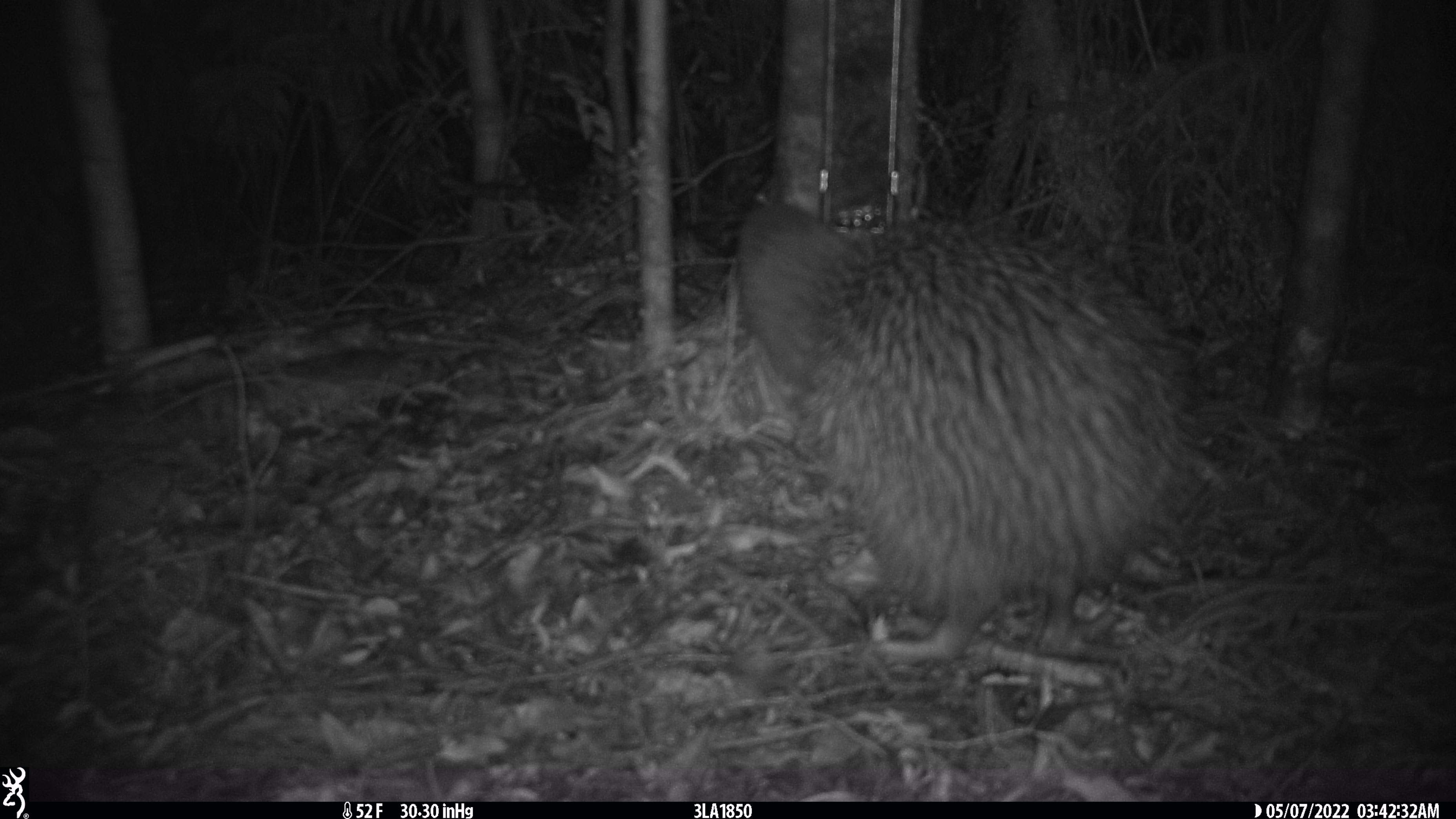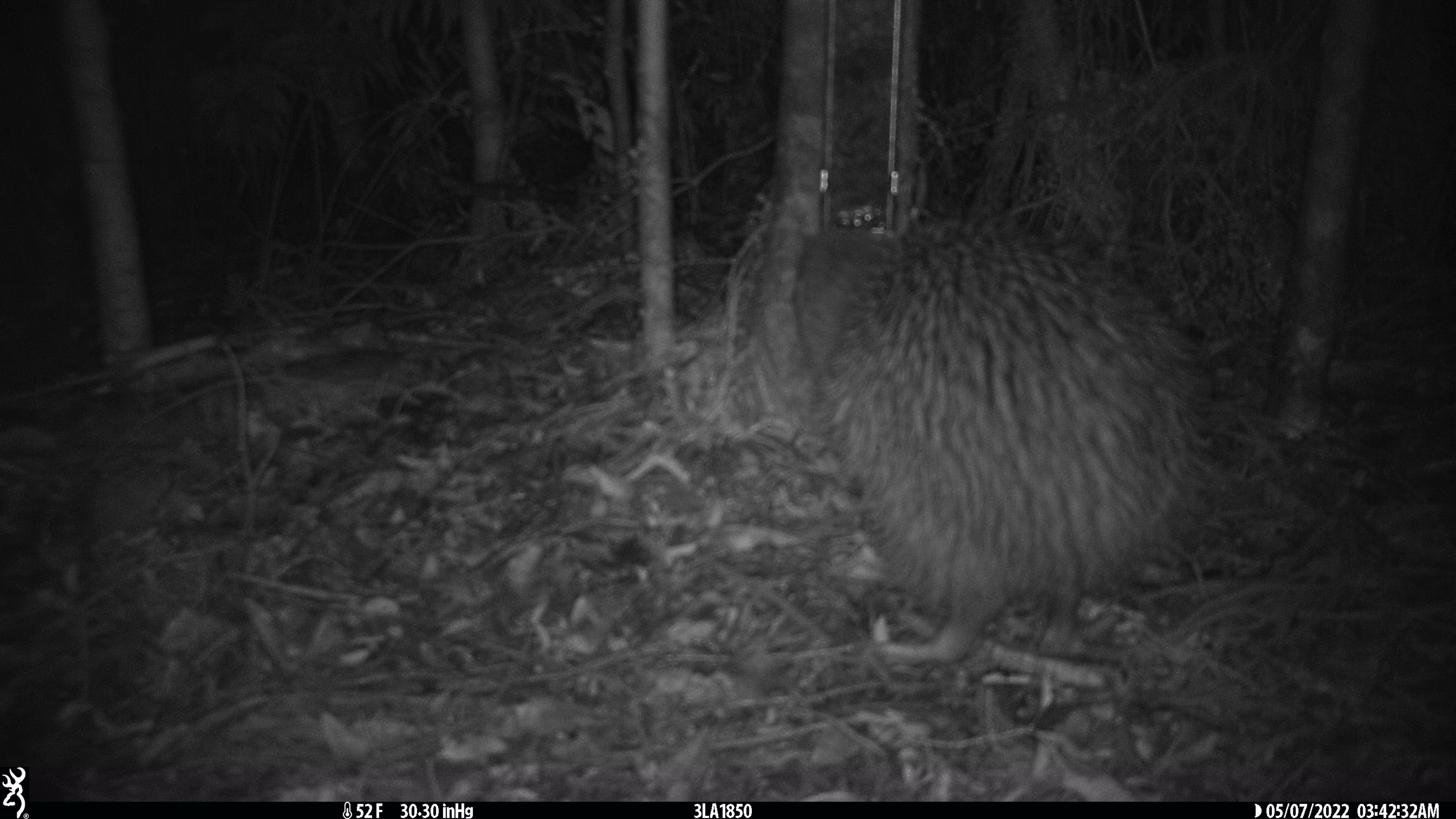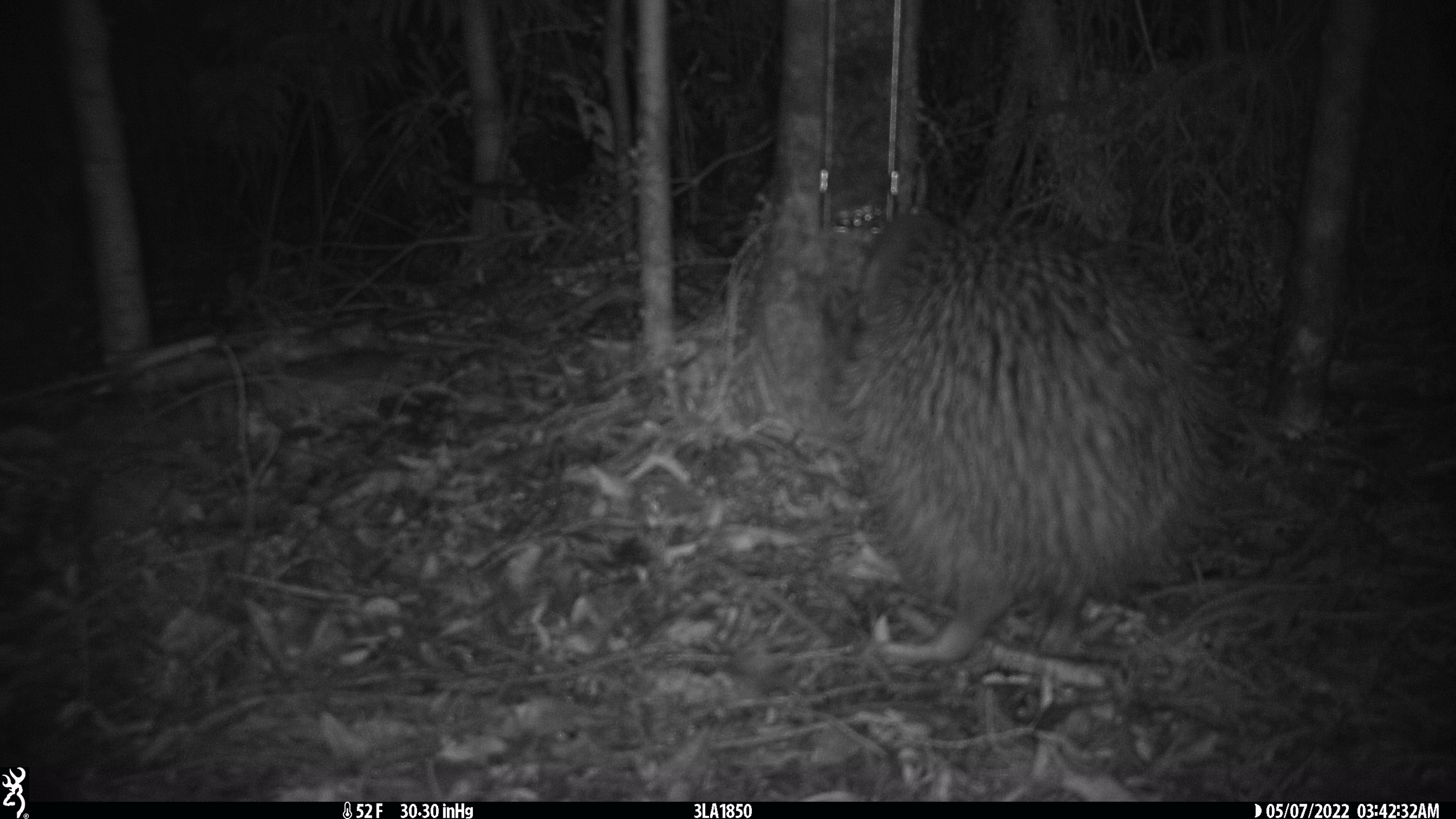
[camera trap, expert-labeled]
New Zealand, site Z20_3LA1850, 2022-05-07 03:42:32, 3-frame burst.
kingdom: Animalia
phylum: Chordata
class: Aves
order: Apterygiformes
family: Apterygidae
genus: Apteryx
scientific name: Apteryx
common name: kiwi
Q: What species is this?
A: Kiwi (Apteryx).